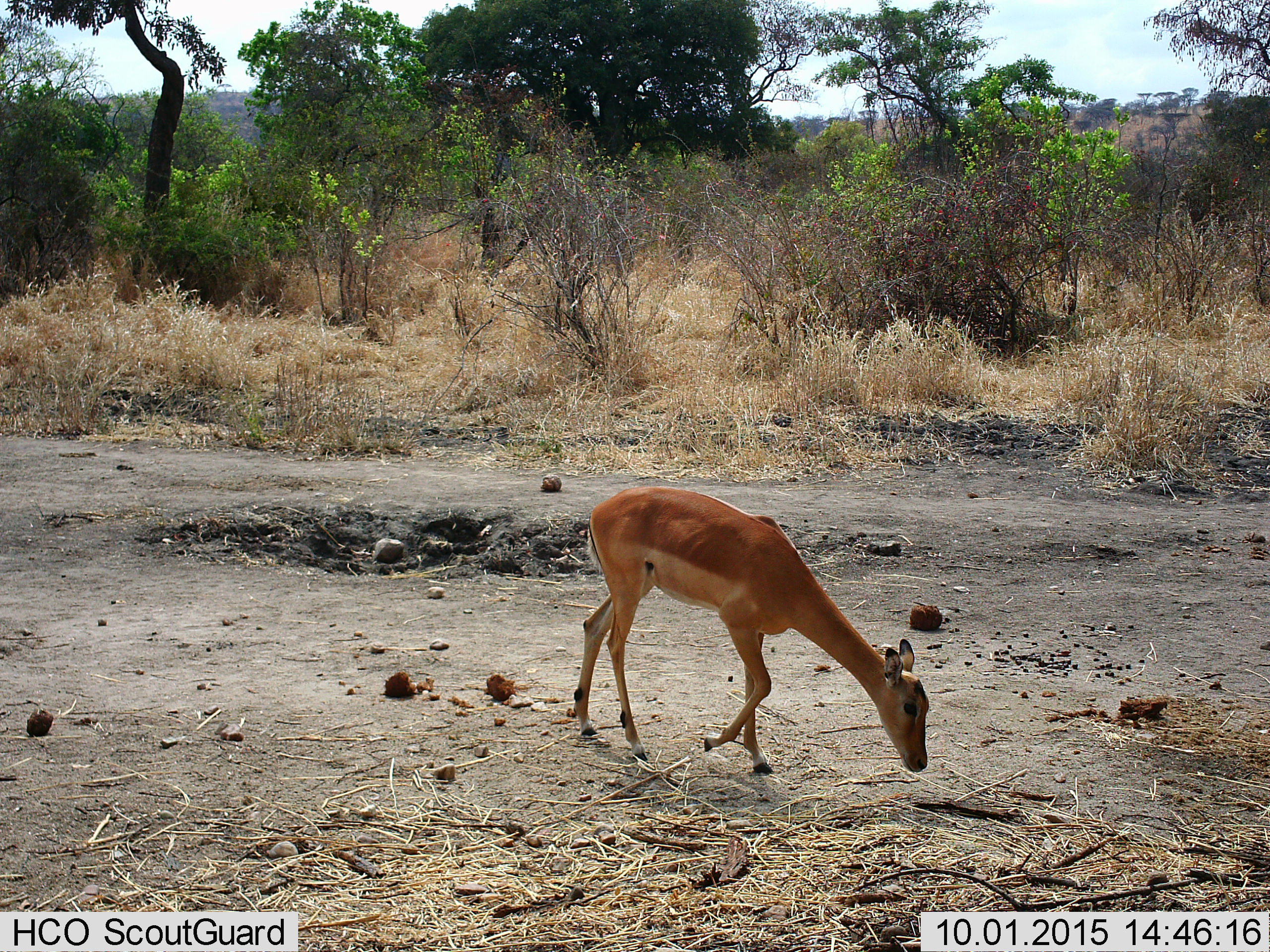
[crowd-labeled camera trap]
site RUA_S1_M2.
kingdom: Animalia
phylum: Chordata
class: Mammalia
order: Artiodactyla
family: Bovidae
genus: Aepyceros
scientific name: Aepyceros melampus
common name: impala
Impala (Aepyceros melampus), count 1. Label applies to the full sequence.